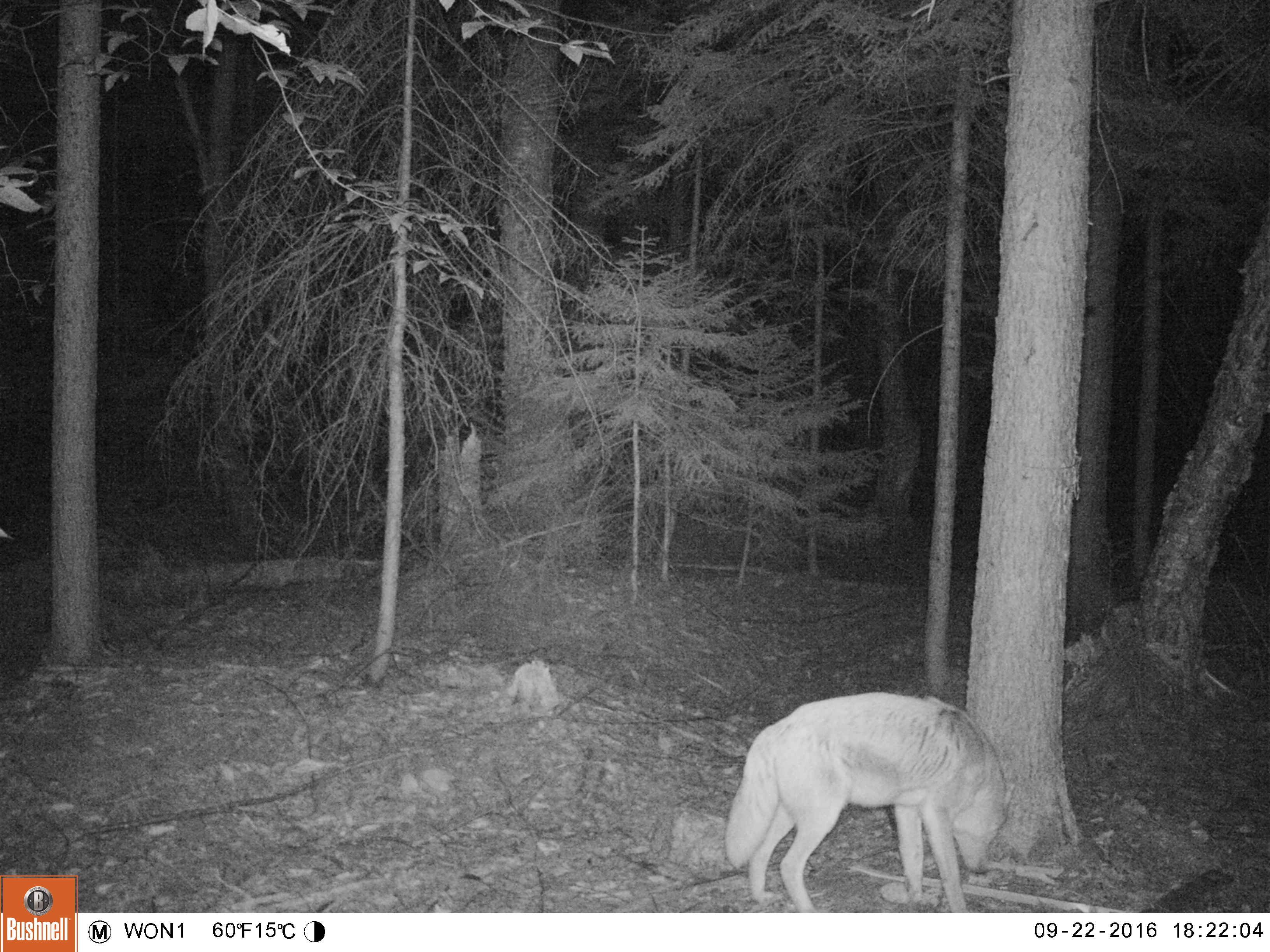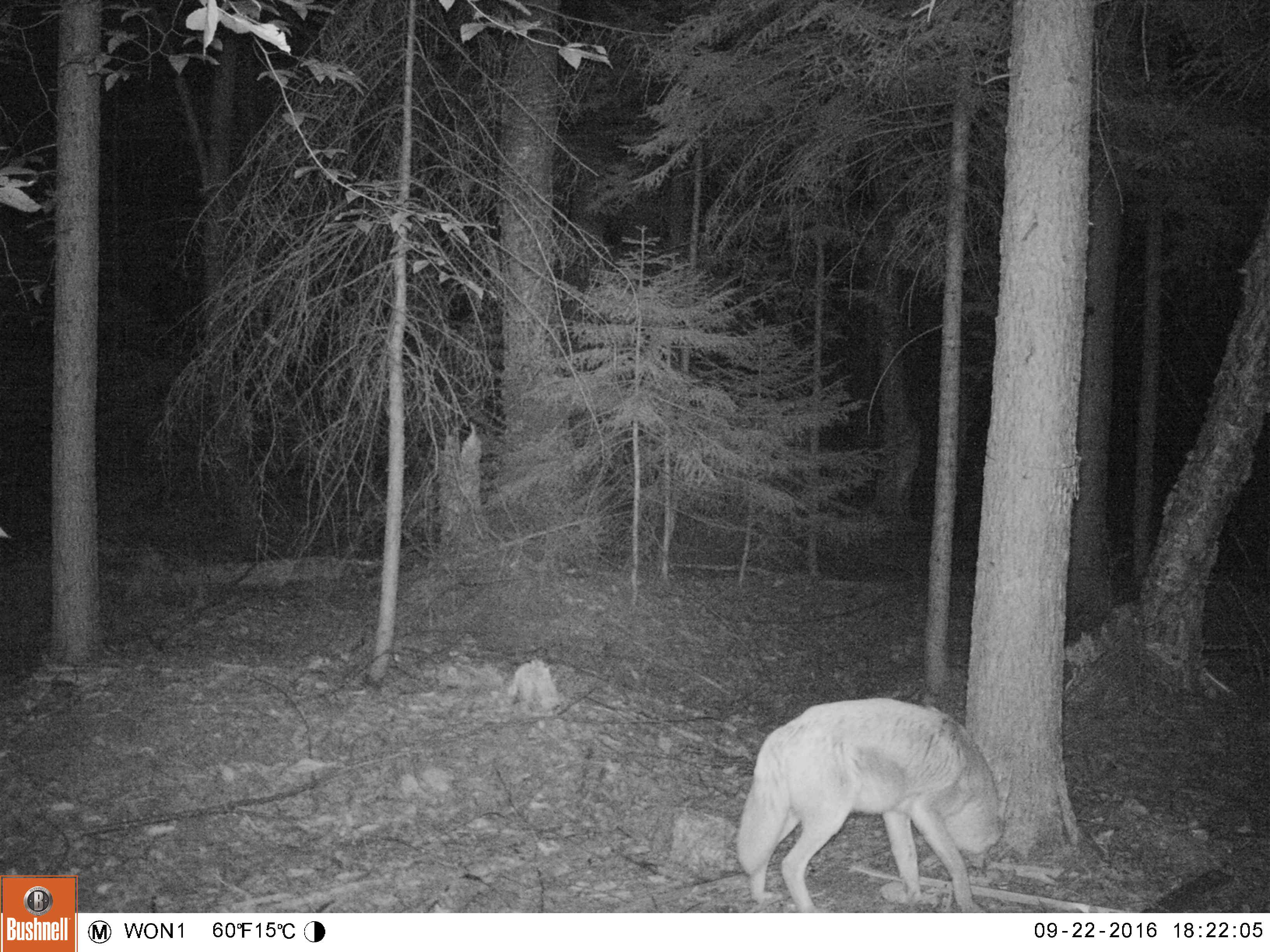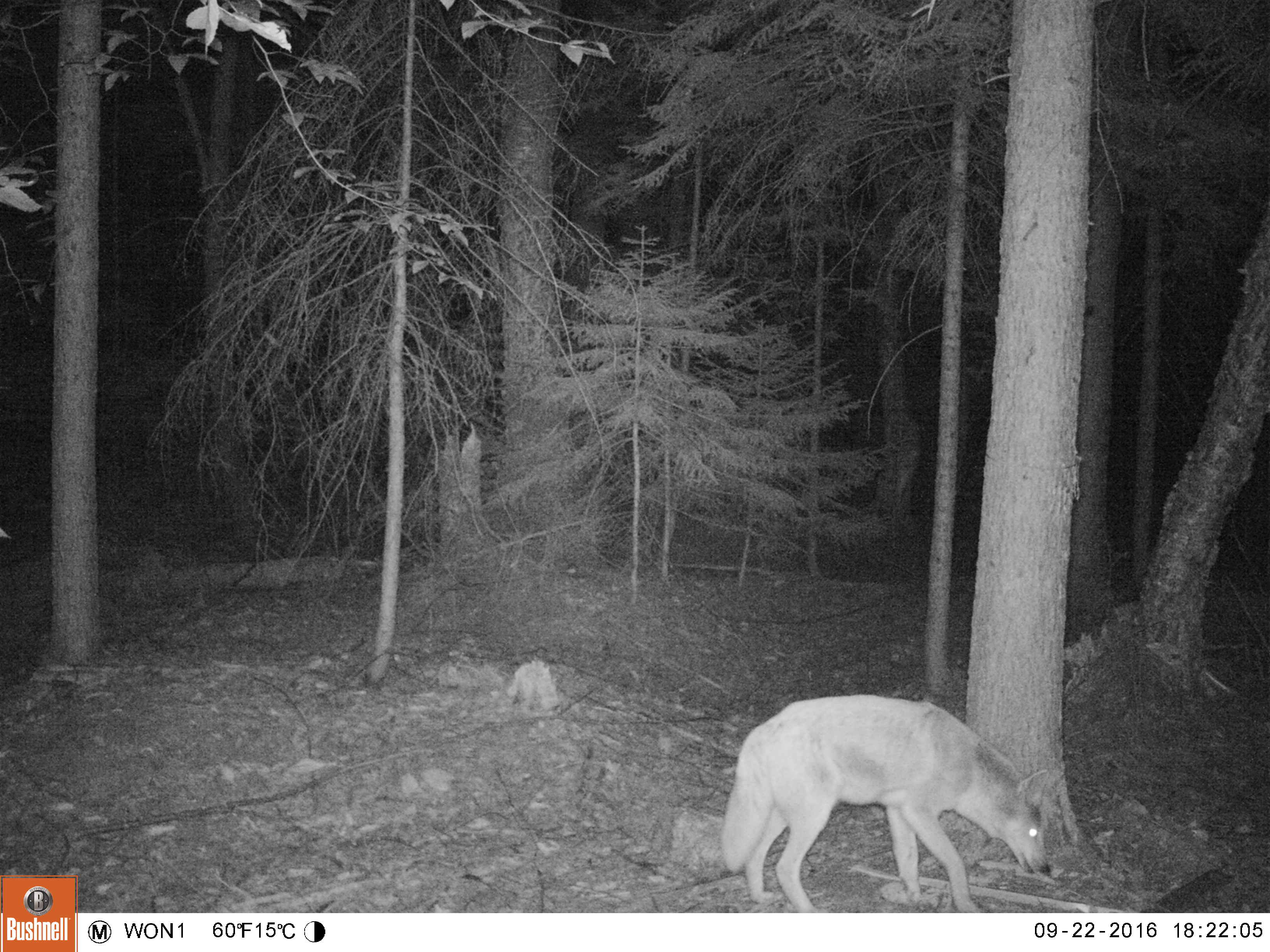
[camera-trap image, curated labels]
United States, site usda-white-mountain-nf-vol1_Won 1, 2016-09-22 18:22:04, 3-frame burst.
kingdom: Animalia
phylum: Chordata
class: Mammalia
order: Carnivora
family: Canidae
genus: Canis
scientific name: Canis latrans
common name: coyote